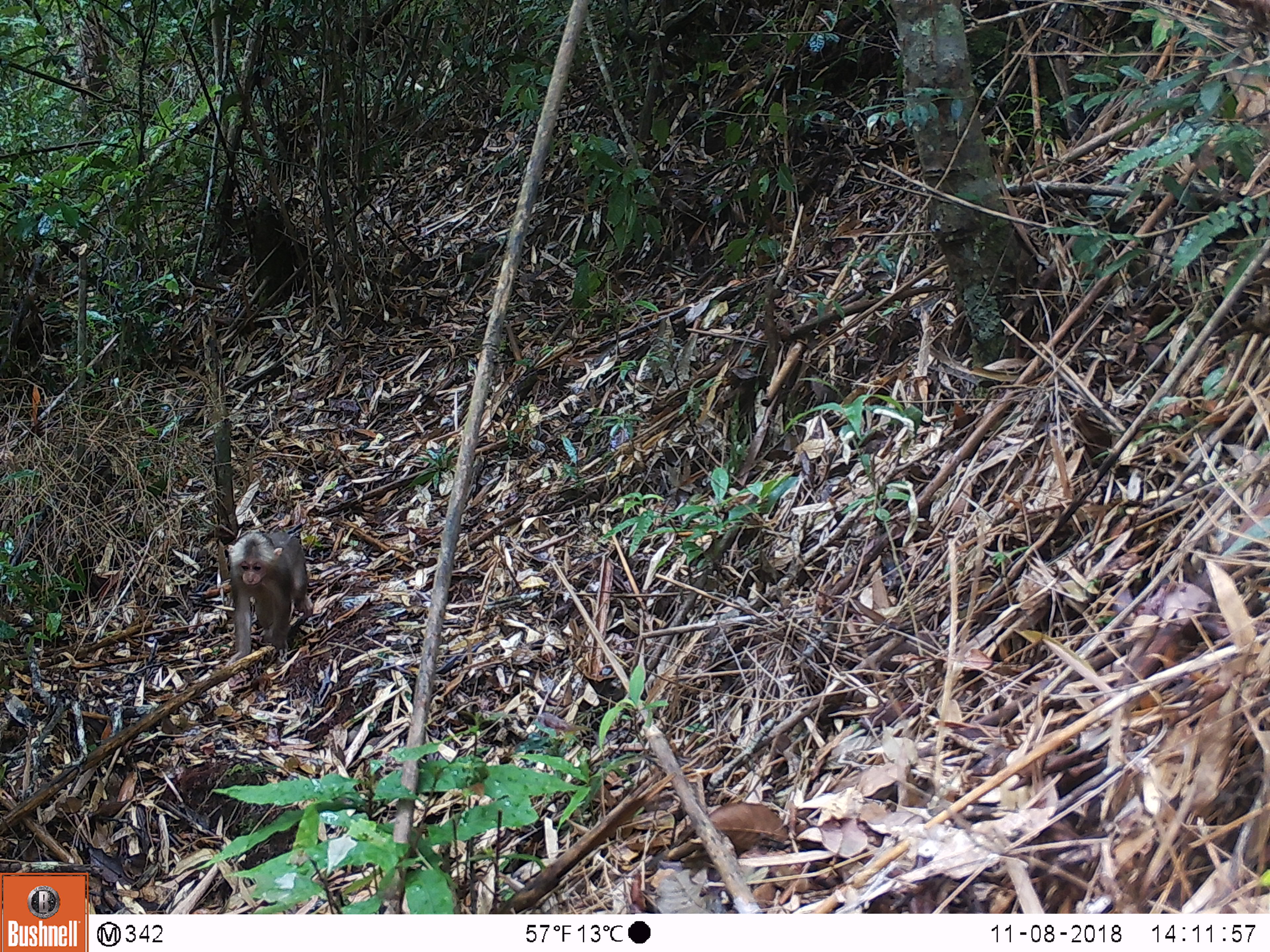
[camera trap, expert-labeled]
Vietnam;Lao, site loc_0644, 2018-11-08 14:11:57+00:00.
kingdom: Animalia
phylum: Chordata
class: Mammalia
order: Primates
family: Cercopithecidae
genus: Macaca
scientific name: Macaca arctoides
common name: stump-tailed macaque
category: stump tailed macaque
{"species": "stump tailed macaque (stump-tailed macaque) (Macaca arctoides)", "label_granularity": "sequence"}